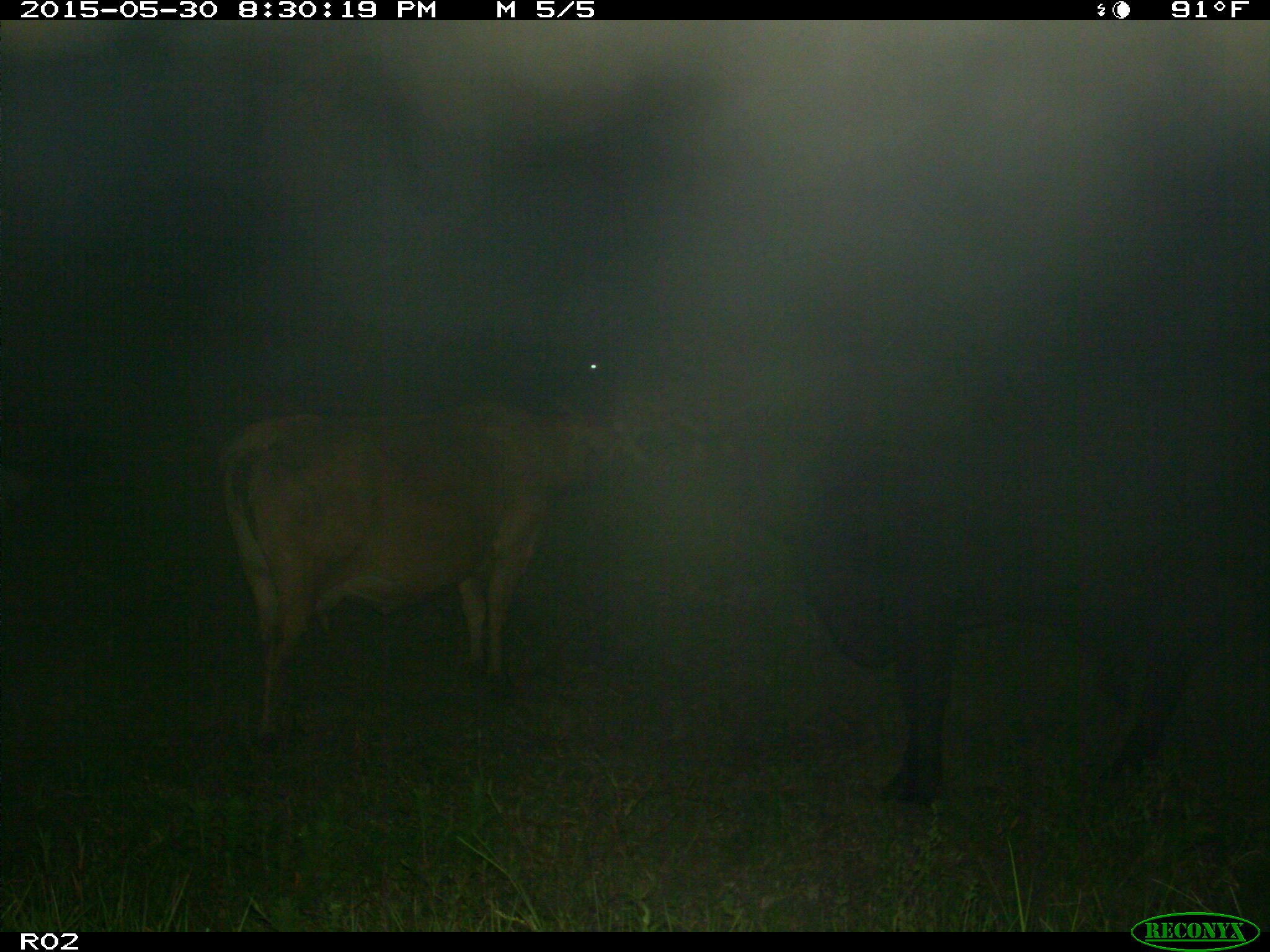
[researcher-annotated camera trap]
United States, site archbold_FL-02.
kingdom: Animalia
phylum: Chordata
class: Mammalia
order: Artiodactyla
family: Bovidae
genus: Bos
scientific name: Bos taurus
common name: domestic cow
Bos taurus (domestic cow).